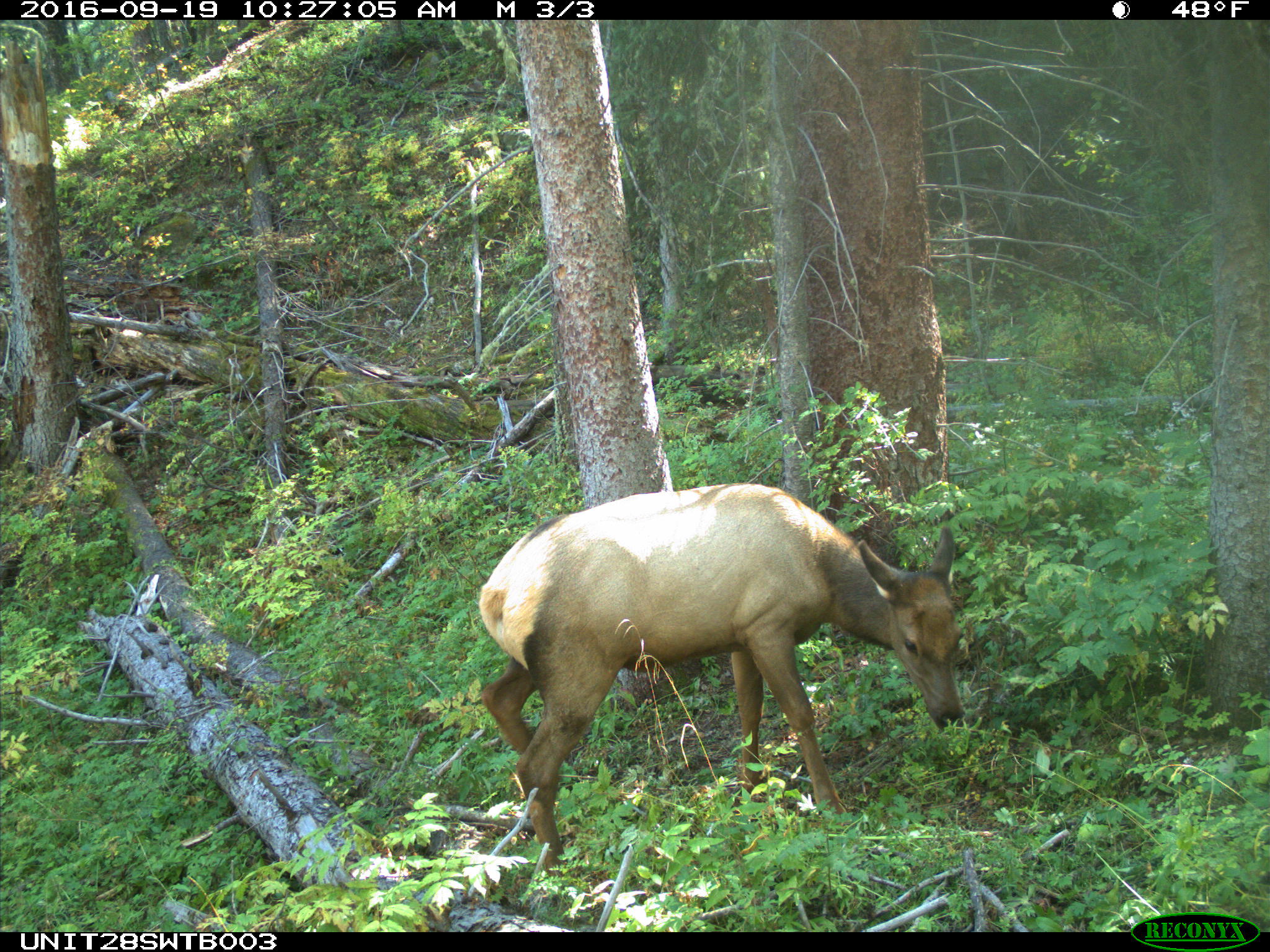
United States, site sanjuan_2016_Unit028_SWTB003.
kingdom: Animalia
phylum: Chordata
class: Mammalia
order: Artiodactyla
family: Cervidae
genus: Cervus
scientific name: Cervus elaphus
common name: red deer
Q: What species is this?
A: Cervus elaphus (red deer).